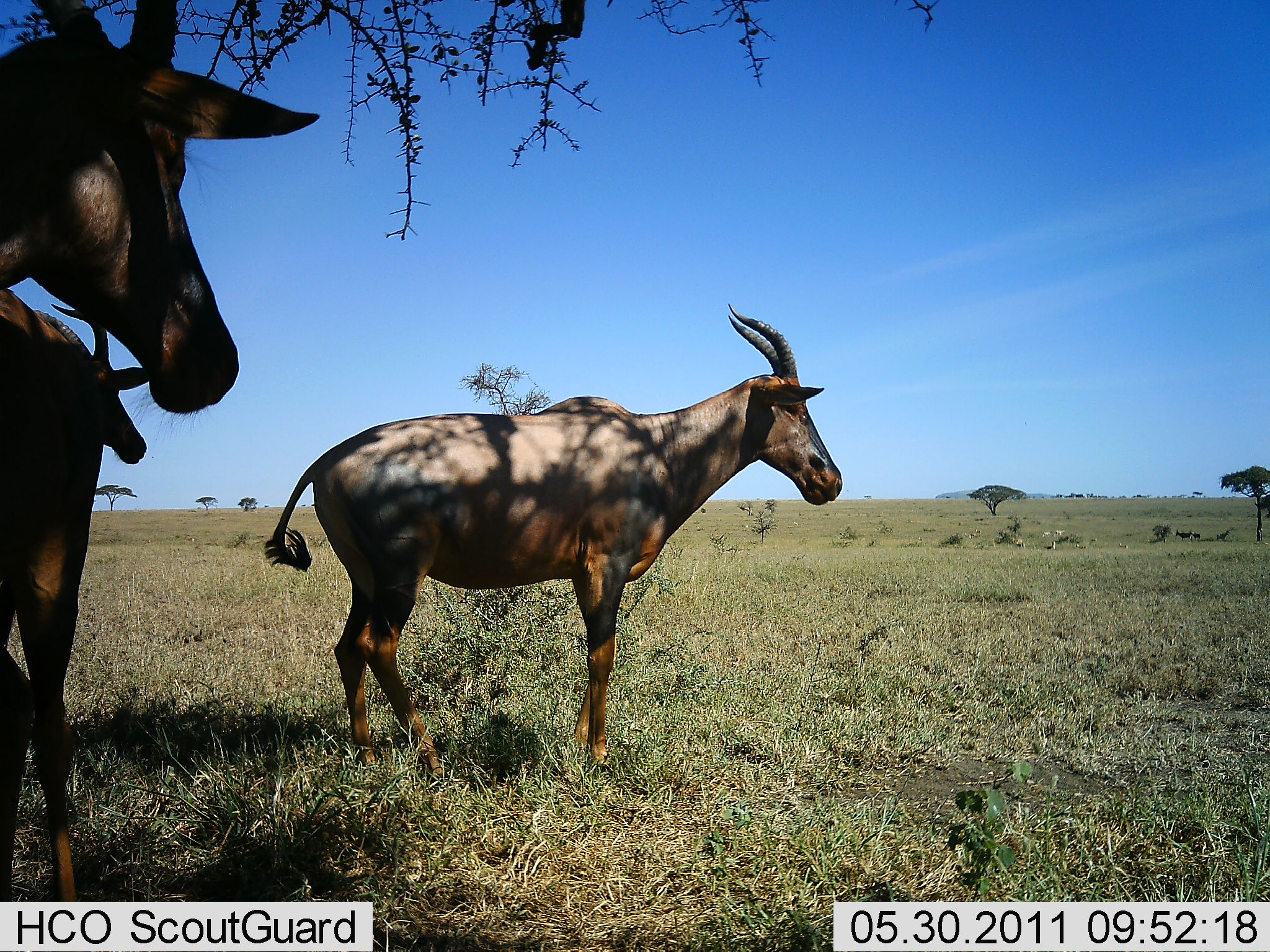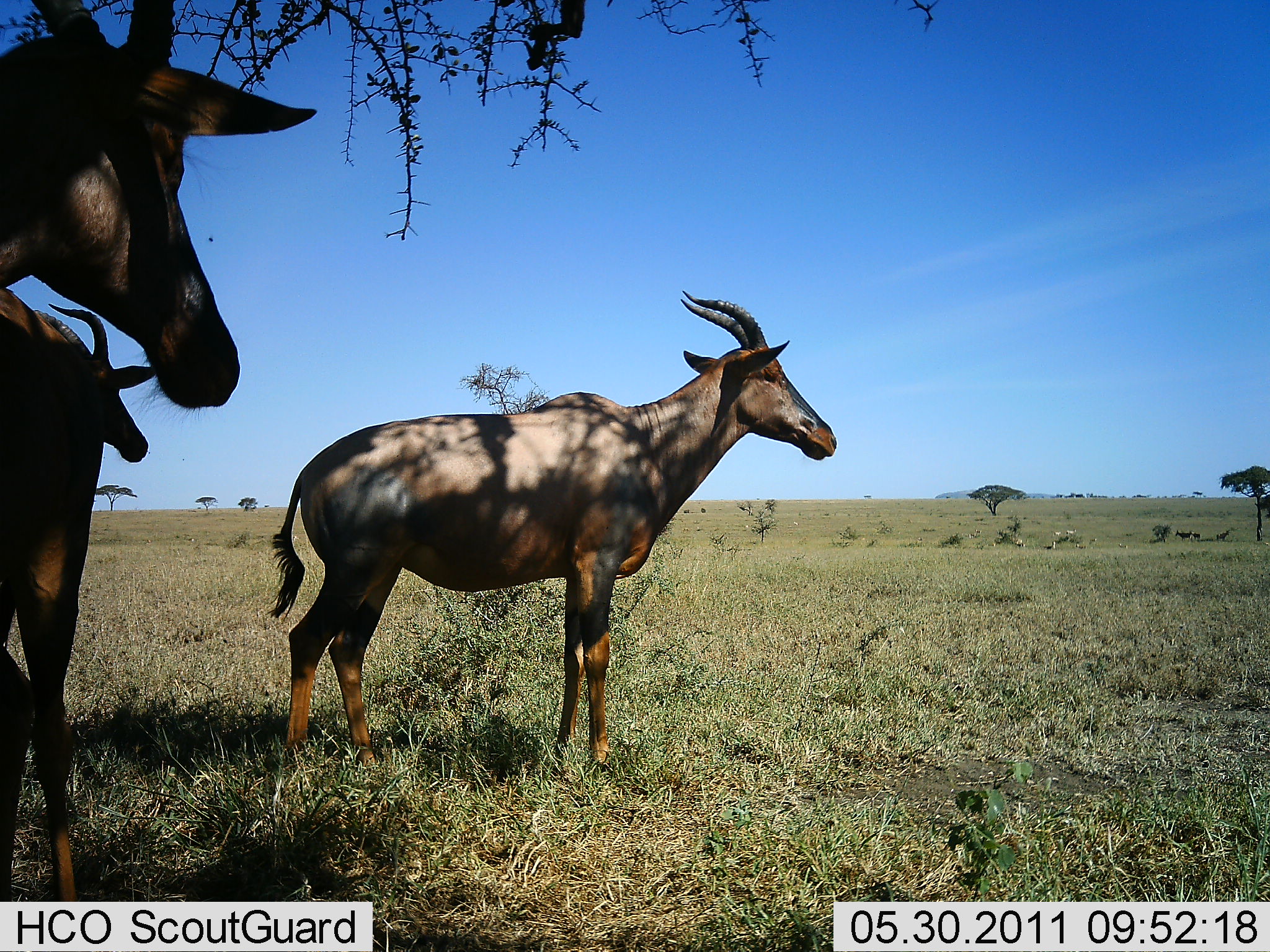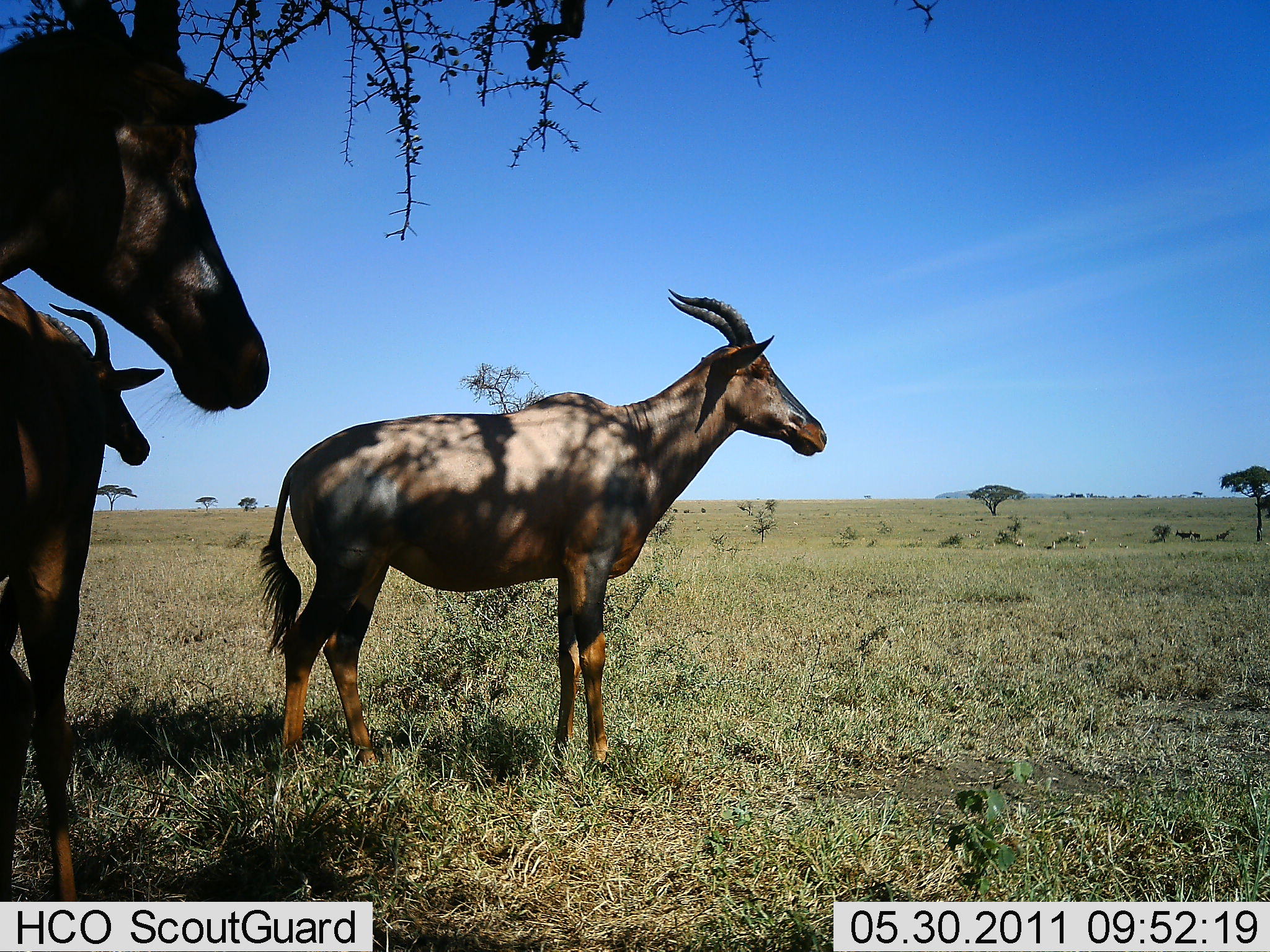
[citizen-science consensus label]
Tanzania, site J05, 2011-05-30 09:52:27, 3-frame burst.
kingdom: Animalia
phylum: Chordata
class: Mammalia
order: Artiodactyla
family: Bovidae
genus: Damaliscus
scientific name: Damaliscus lunatus jimela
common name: topi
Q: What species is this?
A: Topi (Damaliscus lunatus jimela).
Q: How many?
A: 3.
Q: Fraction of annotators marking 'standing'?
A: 93%.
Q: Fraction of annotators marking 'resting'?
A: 14%.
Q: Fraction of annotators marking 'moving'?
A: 7%.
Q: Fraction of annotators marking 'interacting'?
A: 0%.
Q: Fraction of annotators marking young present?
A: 0%.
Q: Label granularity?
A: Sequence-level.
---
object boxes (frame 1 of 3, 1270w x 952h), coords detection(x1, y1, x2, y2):
animal: detection(0, 0, 319, 896); detection(261, 304, 842, 784); detection(0, 277, 190, 899)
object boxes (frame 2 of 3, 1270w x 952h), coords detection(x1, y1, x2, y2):
animal: detection(0, 1, 319, 898); detection(270, 290, 837, 776); detection(5, 281, 220, 820)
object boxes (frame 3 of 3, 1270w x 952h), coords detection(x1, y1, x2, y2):
animal: detection(256, 287, 828, 781); detection(0, 1, 270, 858); detection(10, 277, 196, 855)